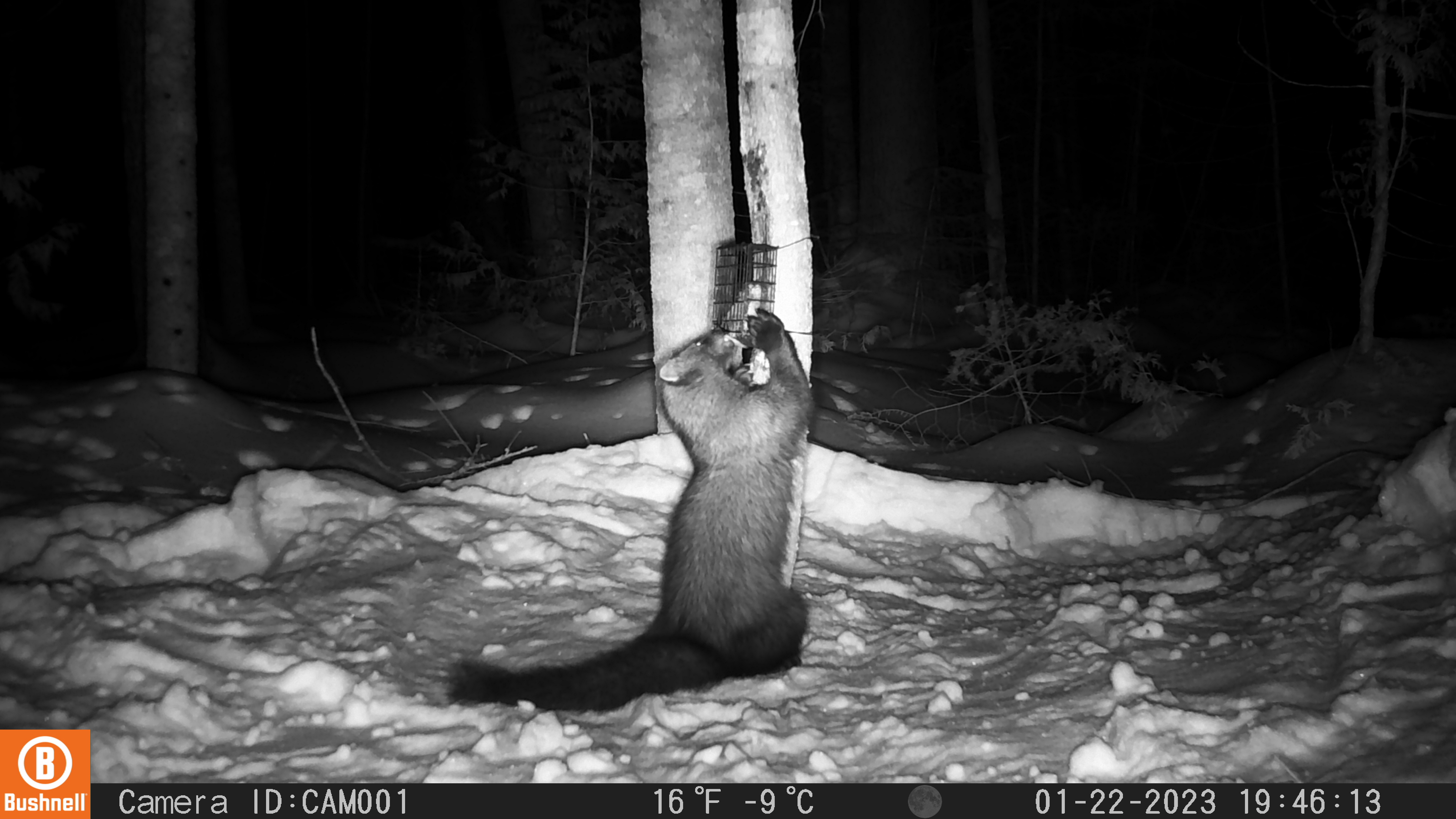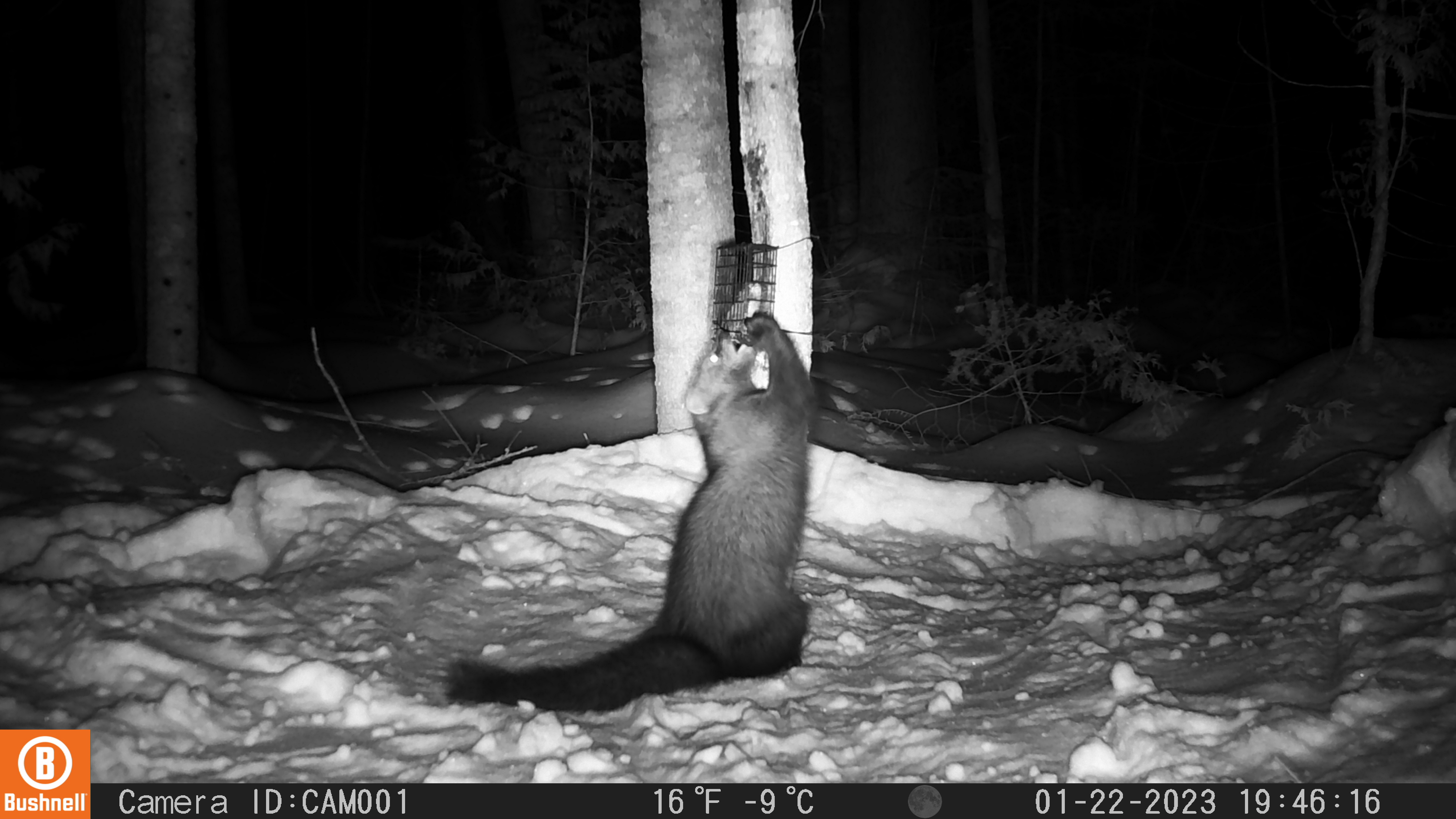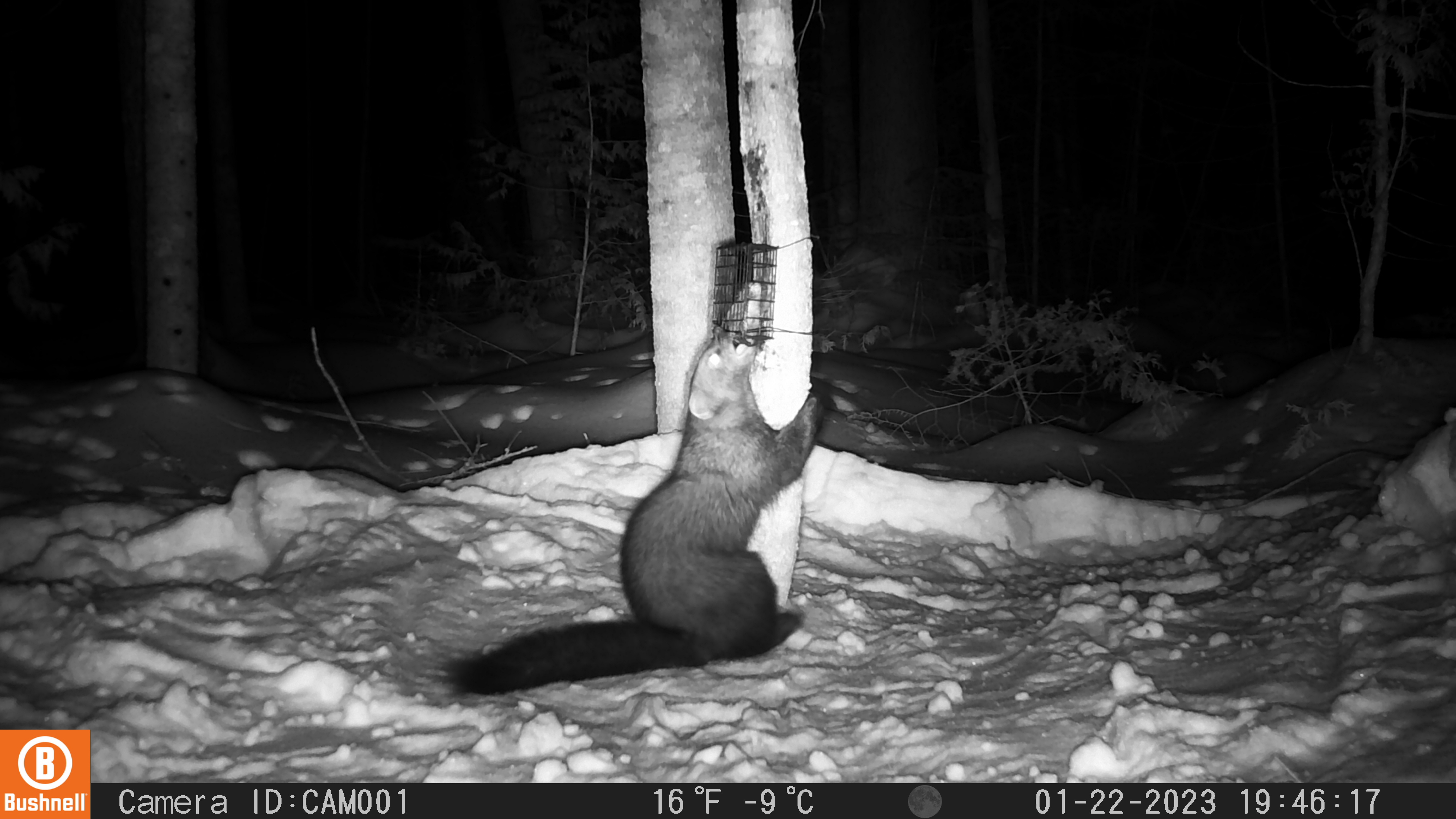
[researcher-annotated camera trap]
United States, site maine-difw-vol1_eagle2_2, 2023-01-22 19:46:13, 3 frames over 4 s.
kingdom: Animalia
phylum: Chordata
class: Mammalia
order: Carnivora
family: Mustelidae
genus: Pekania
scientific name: Pekania pennanti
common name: fisher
Fisher (Pekania pennanti).